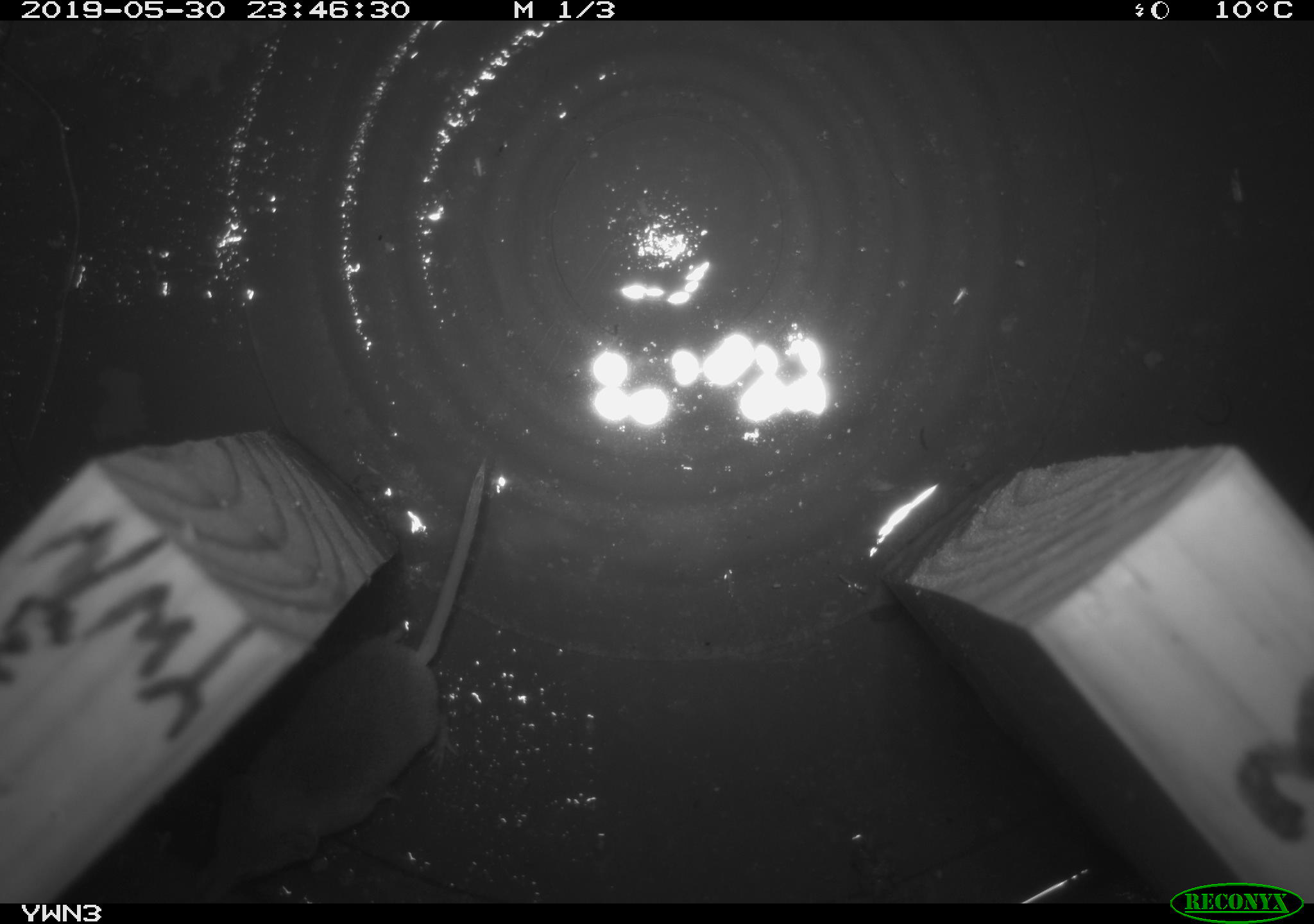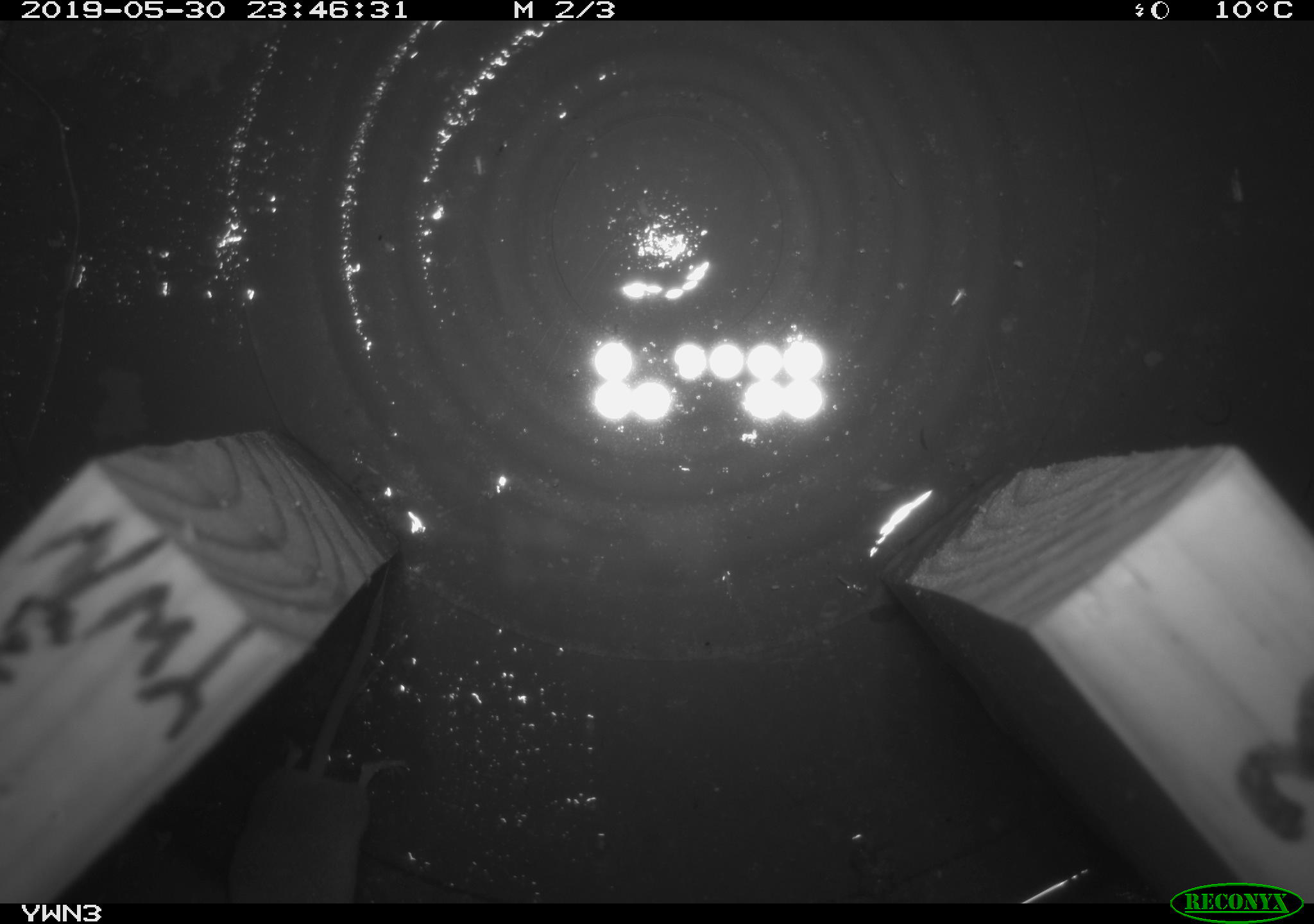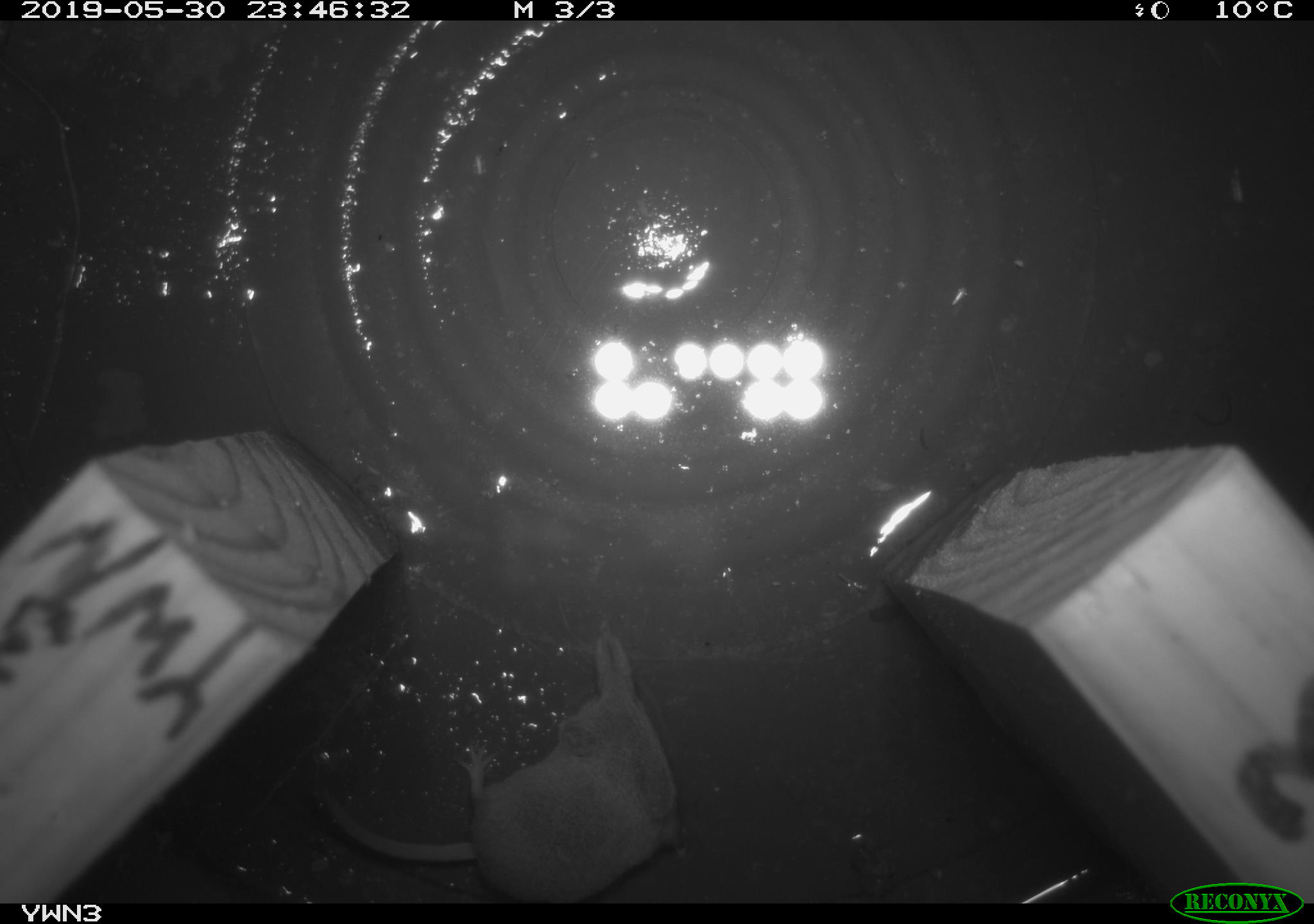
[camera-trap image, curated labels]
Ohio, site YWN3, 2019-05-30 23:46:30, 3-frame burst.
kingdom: Animalia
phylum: Chordata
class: Mammalia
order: Eulipotyphla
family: Soricidae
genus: Sorex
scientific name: Sorex cinereus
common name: masked shrew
Masked shrew (Sorex cinereus).